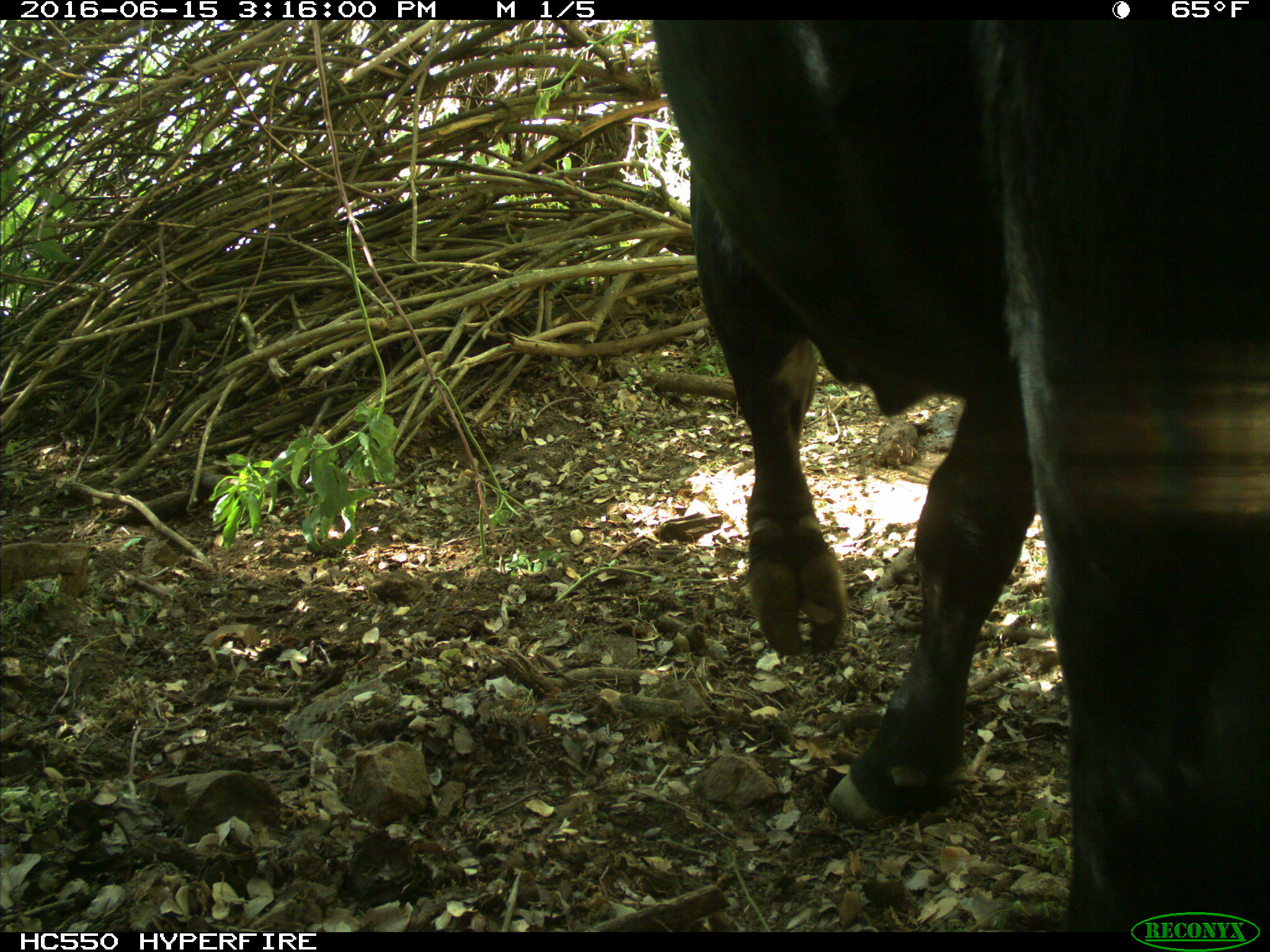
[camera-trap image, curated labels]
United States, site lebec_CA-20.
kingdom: Animalia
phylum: Chordata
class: Mammalia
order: Artiodactyla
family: Bovidae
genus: Bos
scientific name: Bos taurus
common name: domestic cow